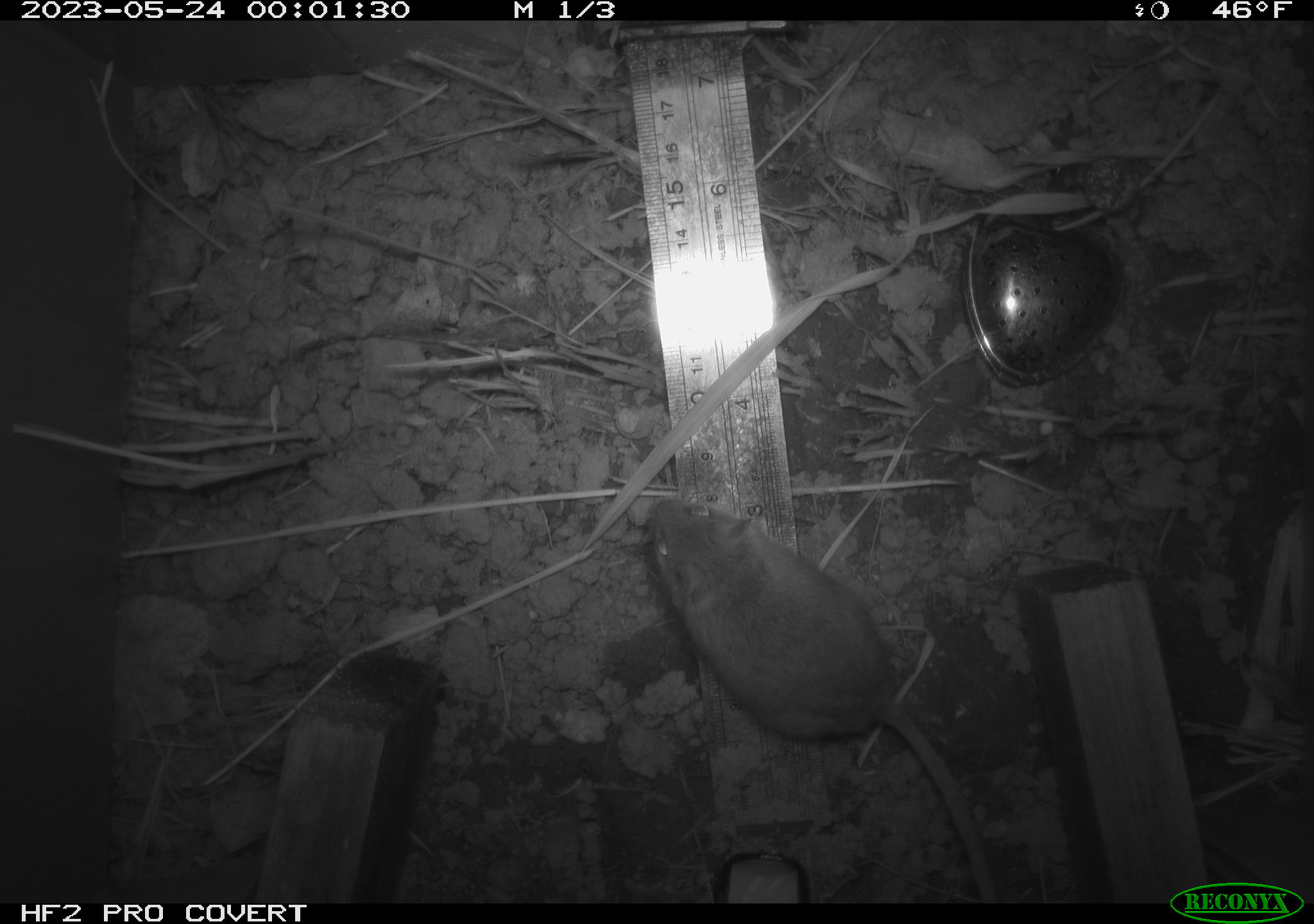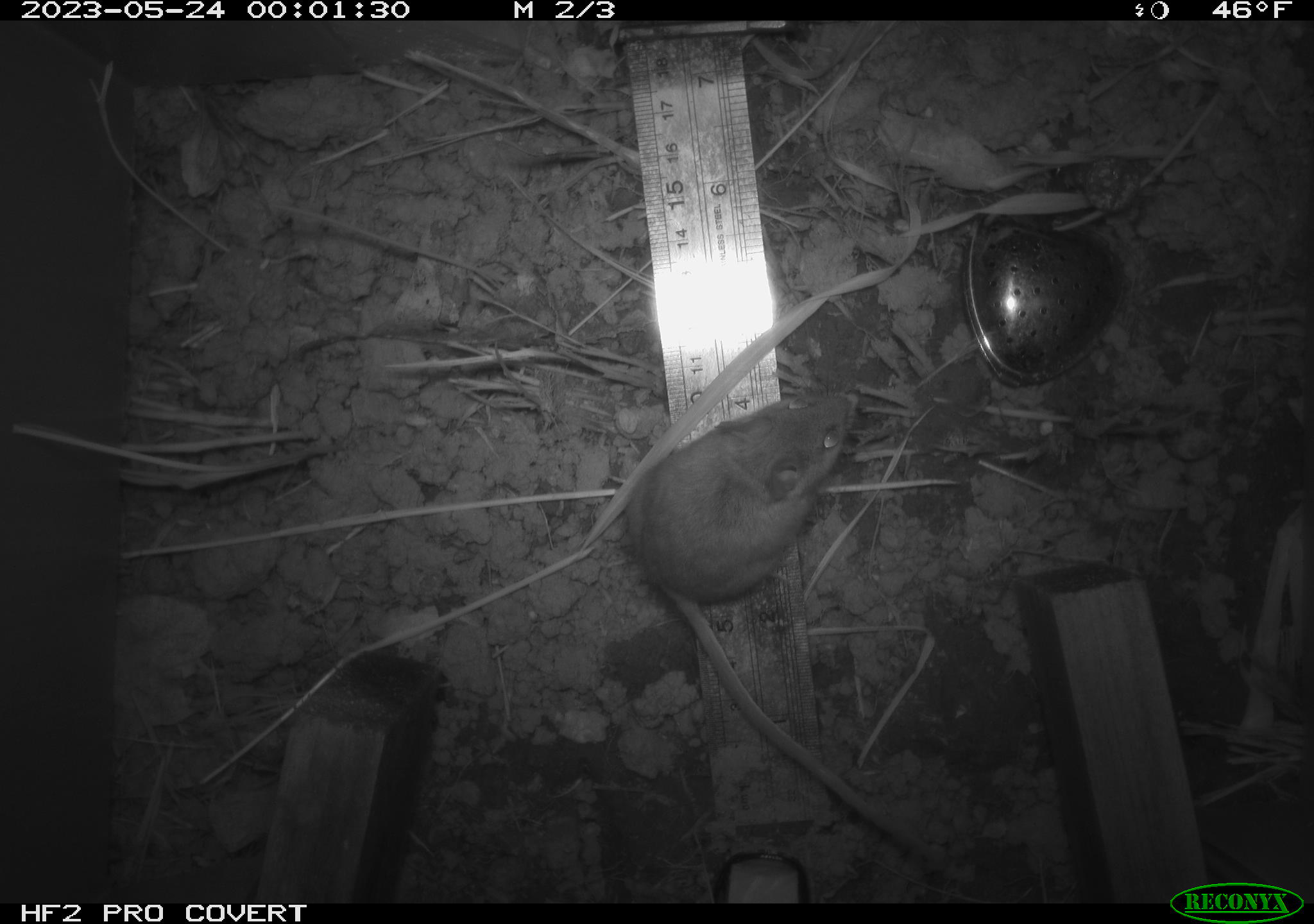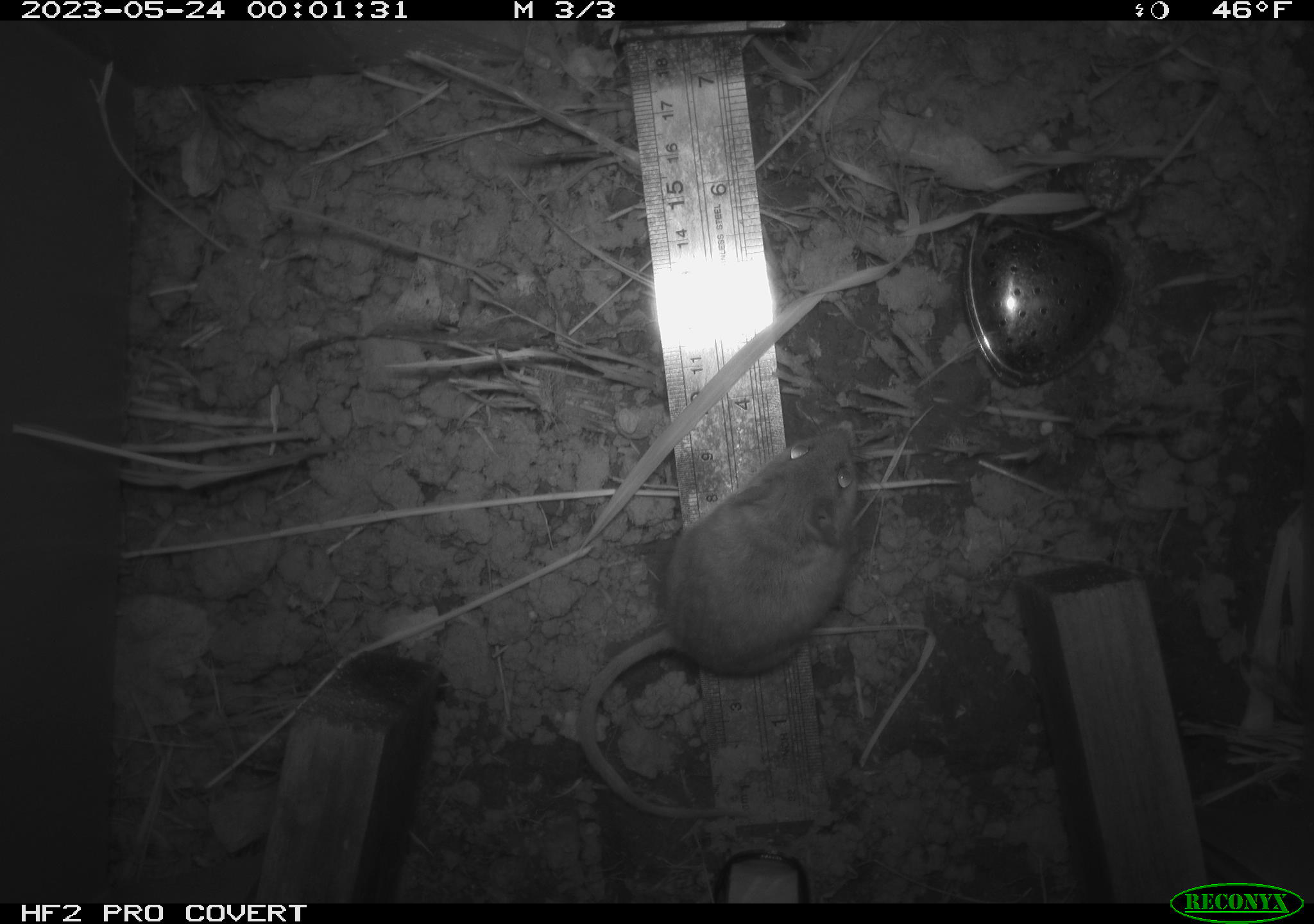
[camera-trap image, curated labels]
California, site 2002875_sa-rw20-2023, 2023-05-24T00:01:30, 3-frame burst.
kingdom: Animalia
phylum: Chordata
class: Mammalia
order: Rodentia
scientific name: Rodentia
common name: mouse species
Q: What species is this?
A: Mouse species (Rodentia).